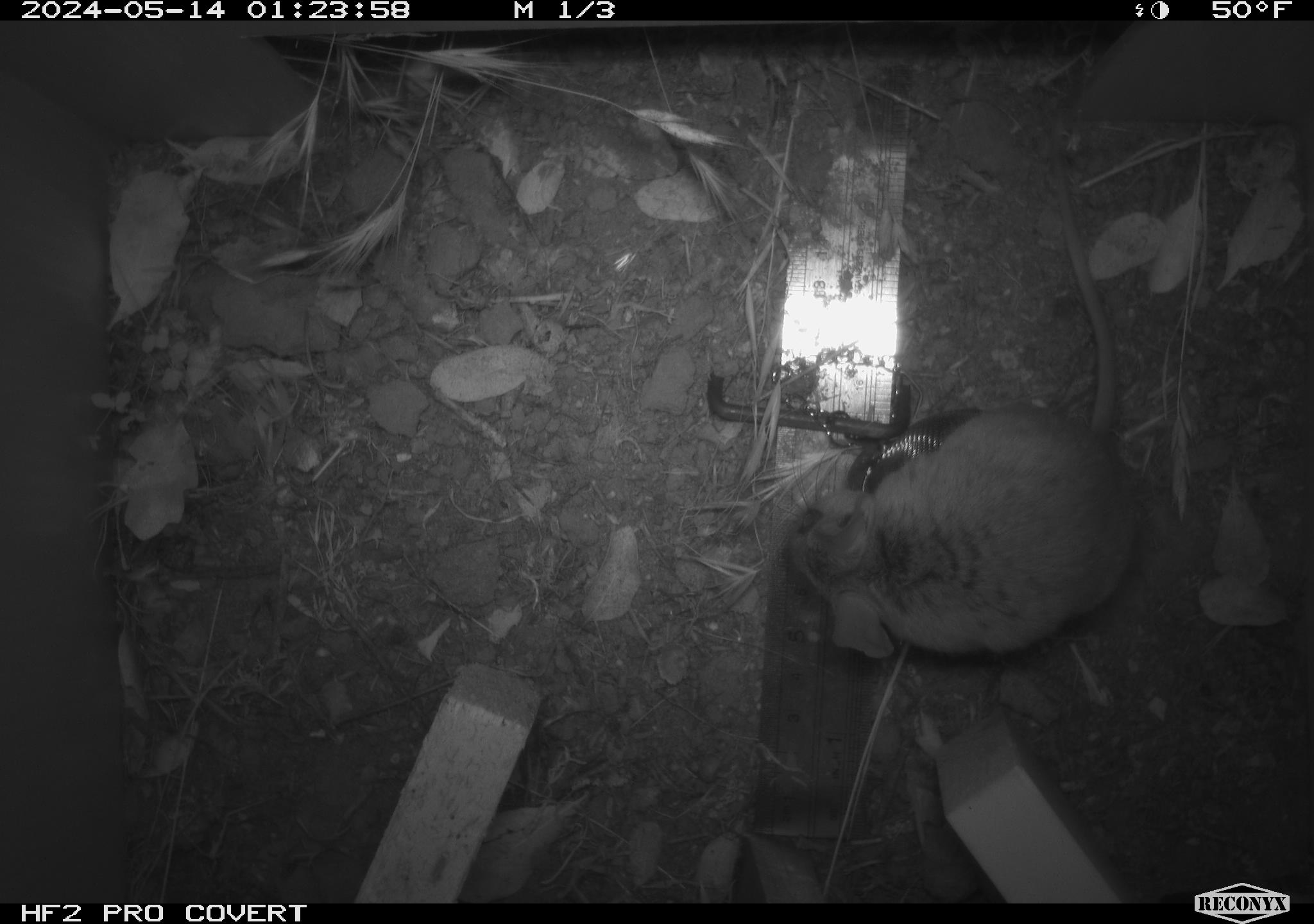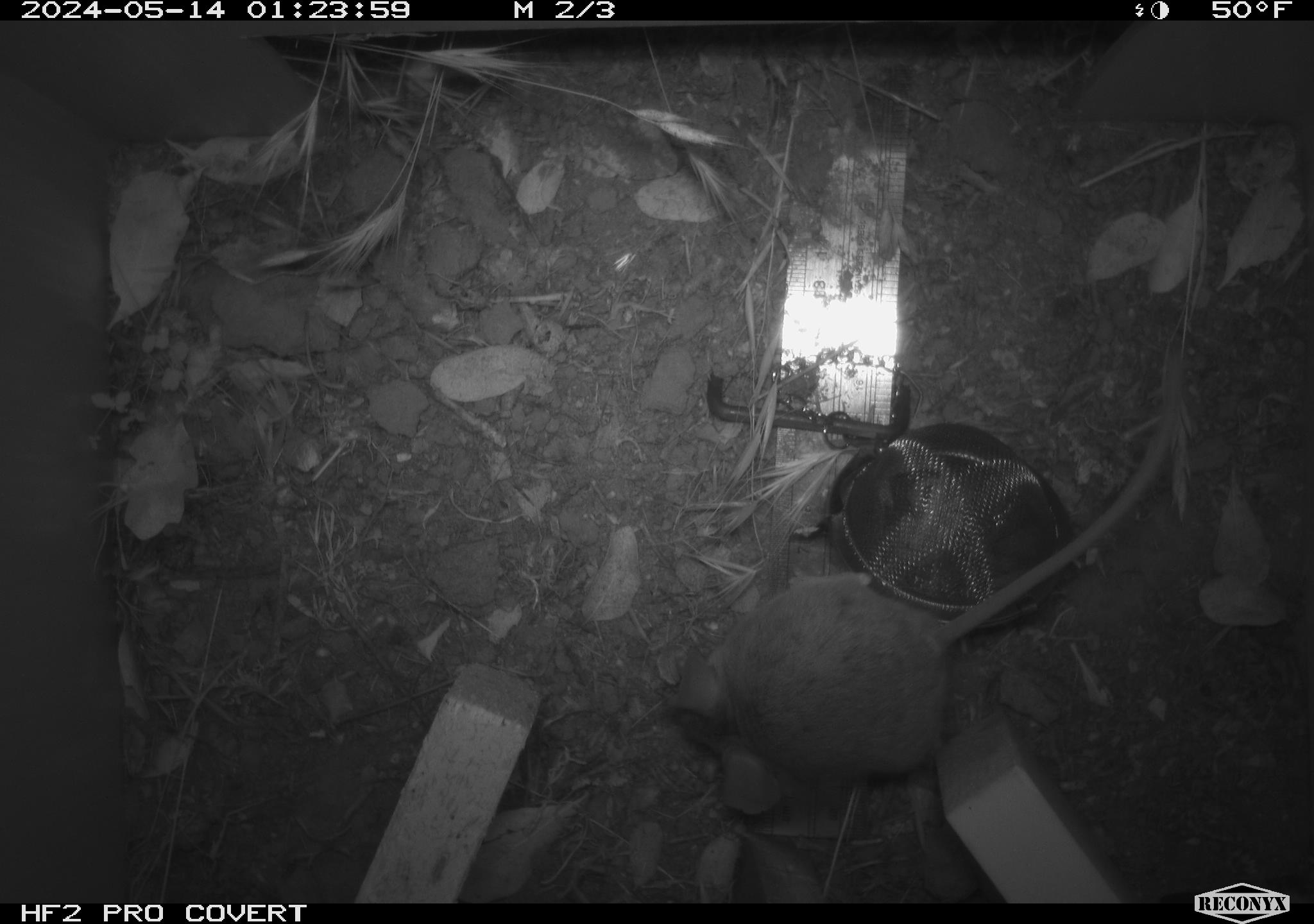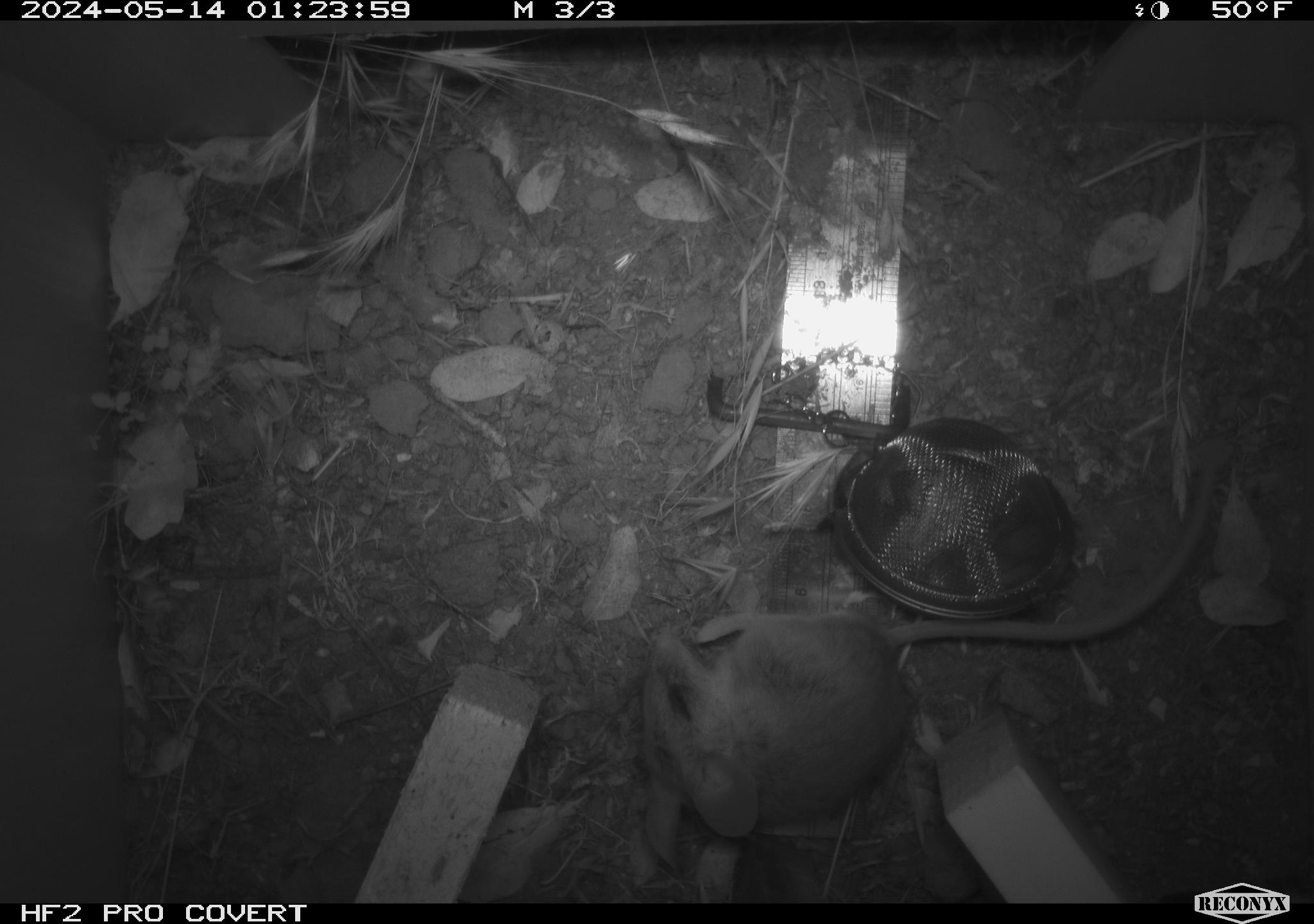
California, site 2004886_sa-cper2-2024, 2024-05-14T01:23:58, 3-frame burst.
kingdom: Animalia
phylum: Chordata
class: Mammalia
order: Rodentia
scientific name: Rodentia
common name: rodent